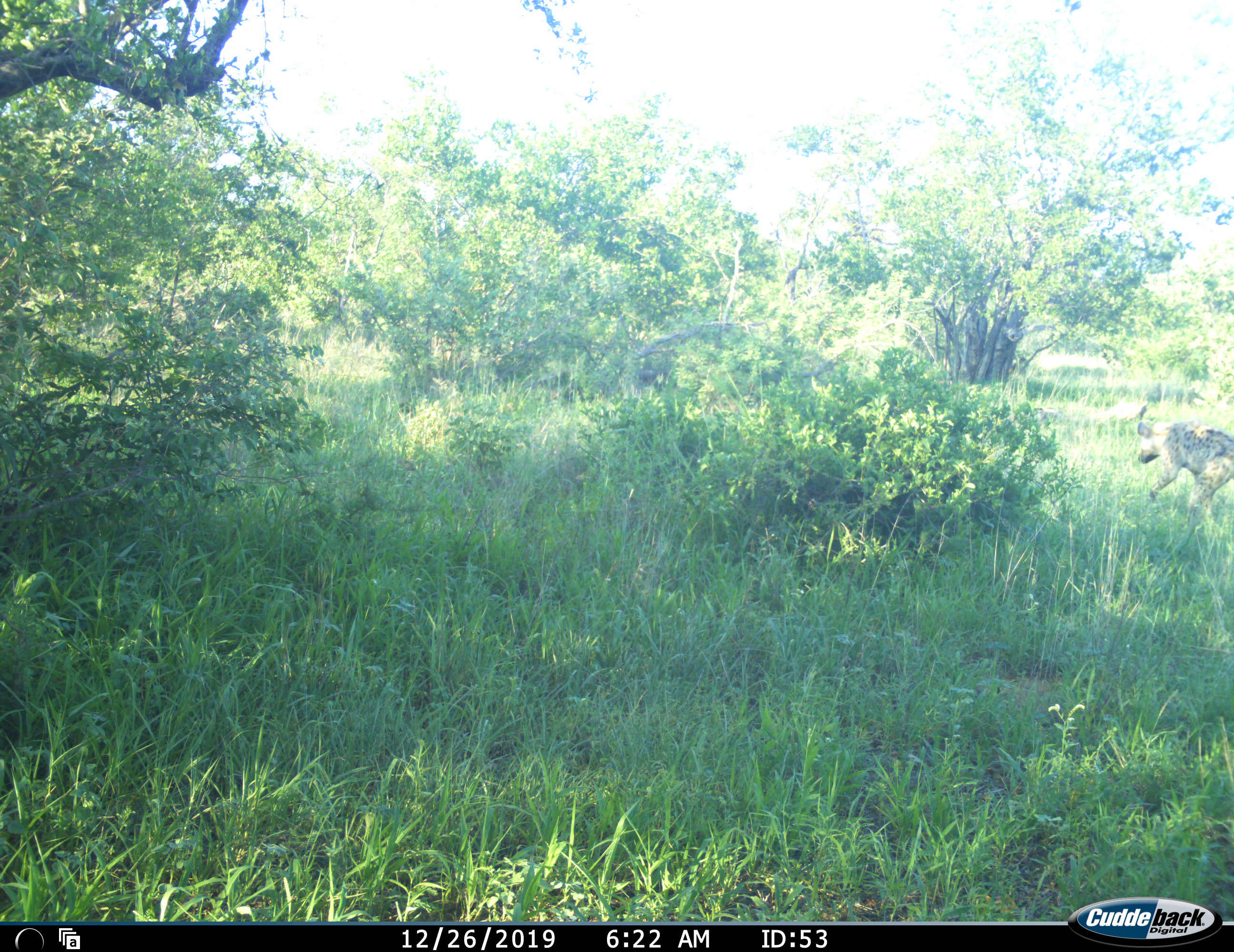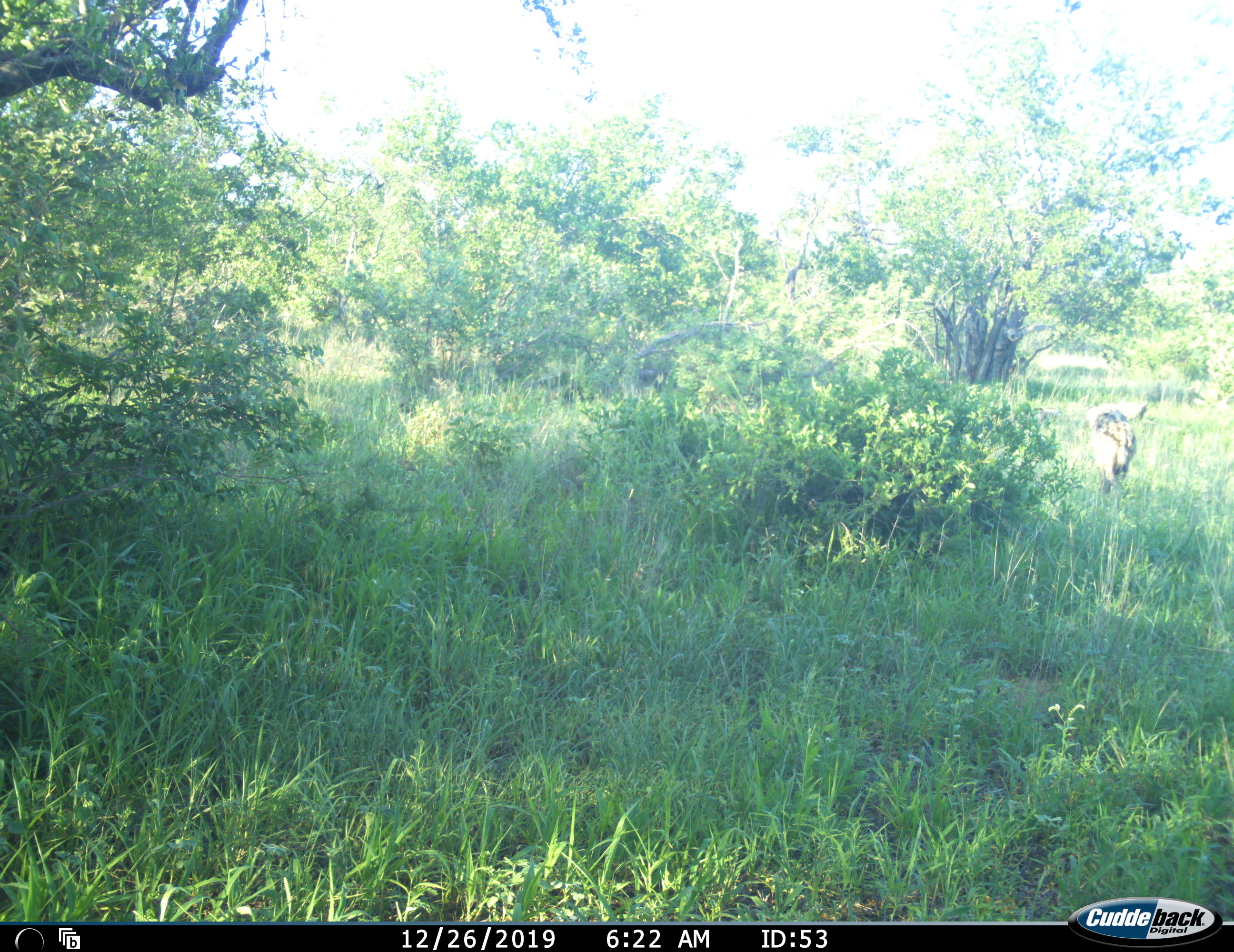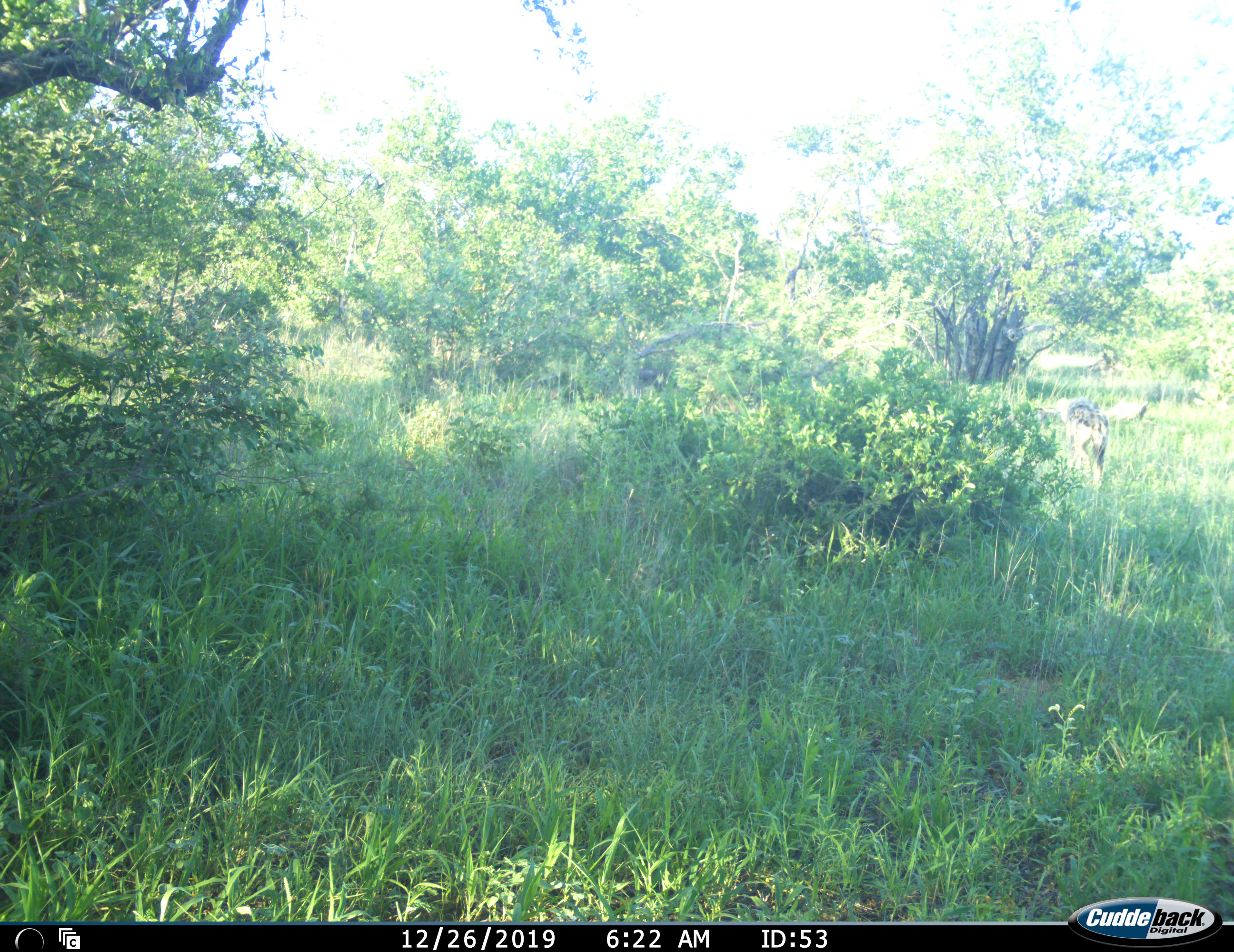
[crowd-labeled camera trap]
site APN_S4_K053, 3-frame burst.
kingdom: Animalia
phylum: Chordata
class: Mammalia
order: Carnivora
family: Hyaenidae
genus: Crocuta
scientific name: Crocuta crocuta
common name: spotted hyena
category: hyenaspotted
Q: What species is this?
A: Hyenaspotted (spotted hyena) (Crocuta crocuta).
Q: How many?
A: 1.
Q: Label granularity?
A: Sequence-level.